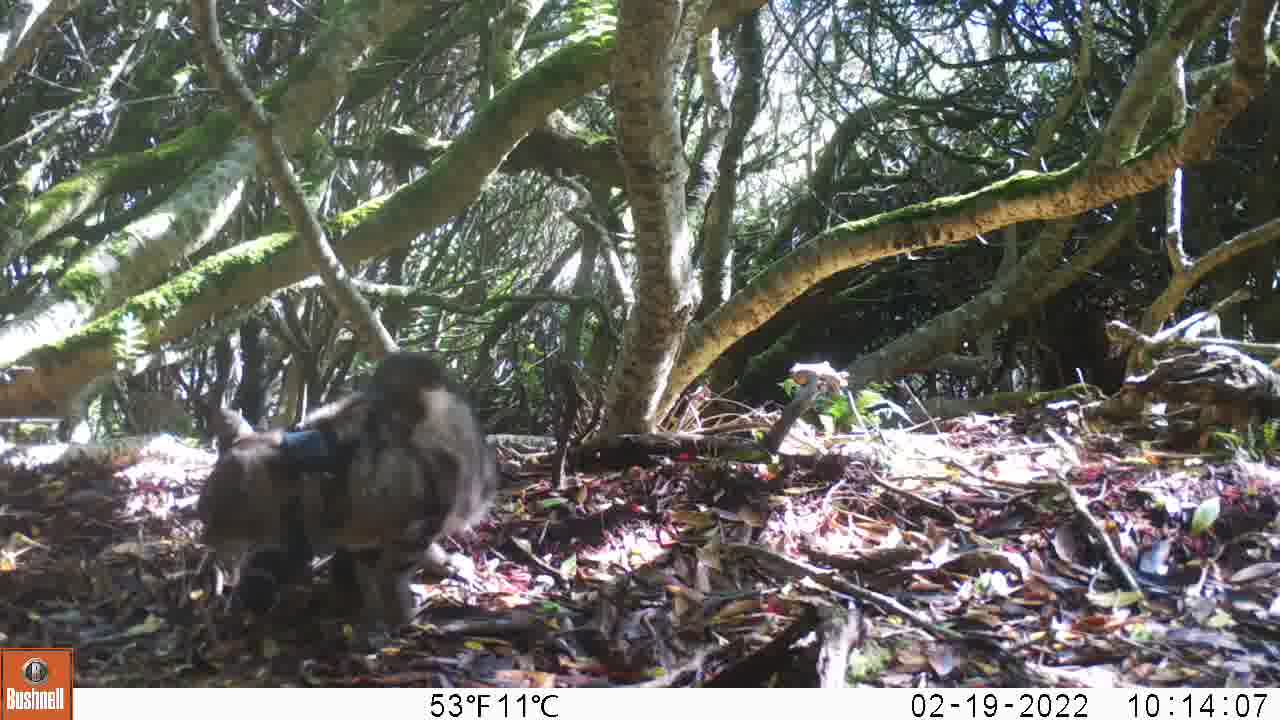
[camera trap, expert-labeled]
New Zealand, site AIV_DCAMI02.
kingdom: Animalia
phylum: Chordata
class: Mammalia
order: Carnivora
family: Felidae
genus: Felis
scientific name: Felis catus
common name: domestic cat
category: cat